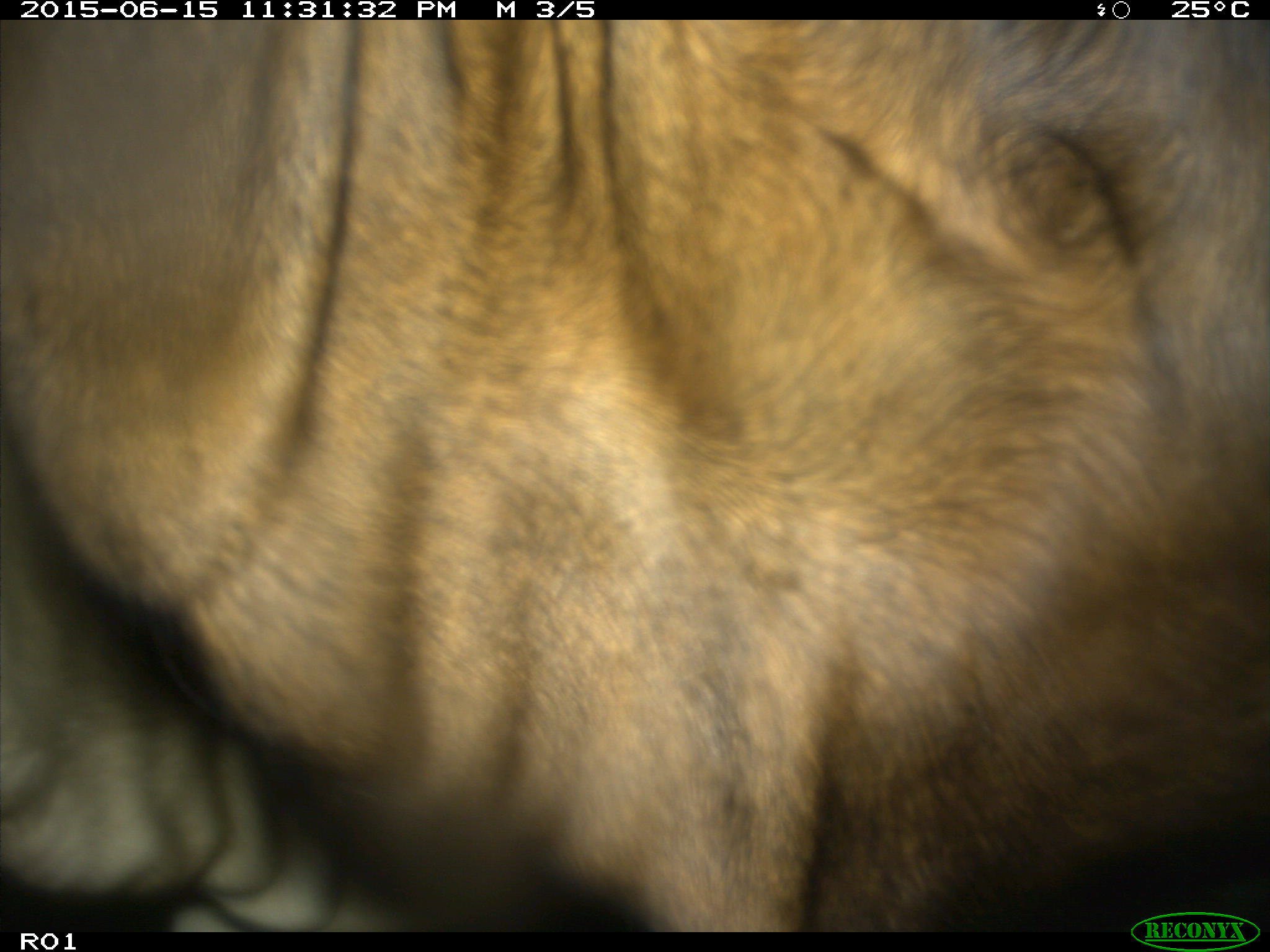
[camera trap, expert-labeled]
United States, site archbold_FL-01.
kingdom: Animalia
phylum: Chordata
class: Mammalia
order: Artiodactyla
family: Bovidae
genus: Bos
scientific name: Bos taurus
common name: domestic cow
Bos taurus (domestic cow).